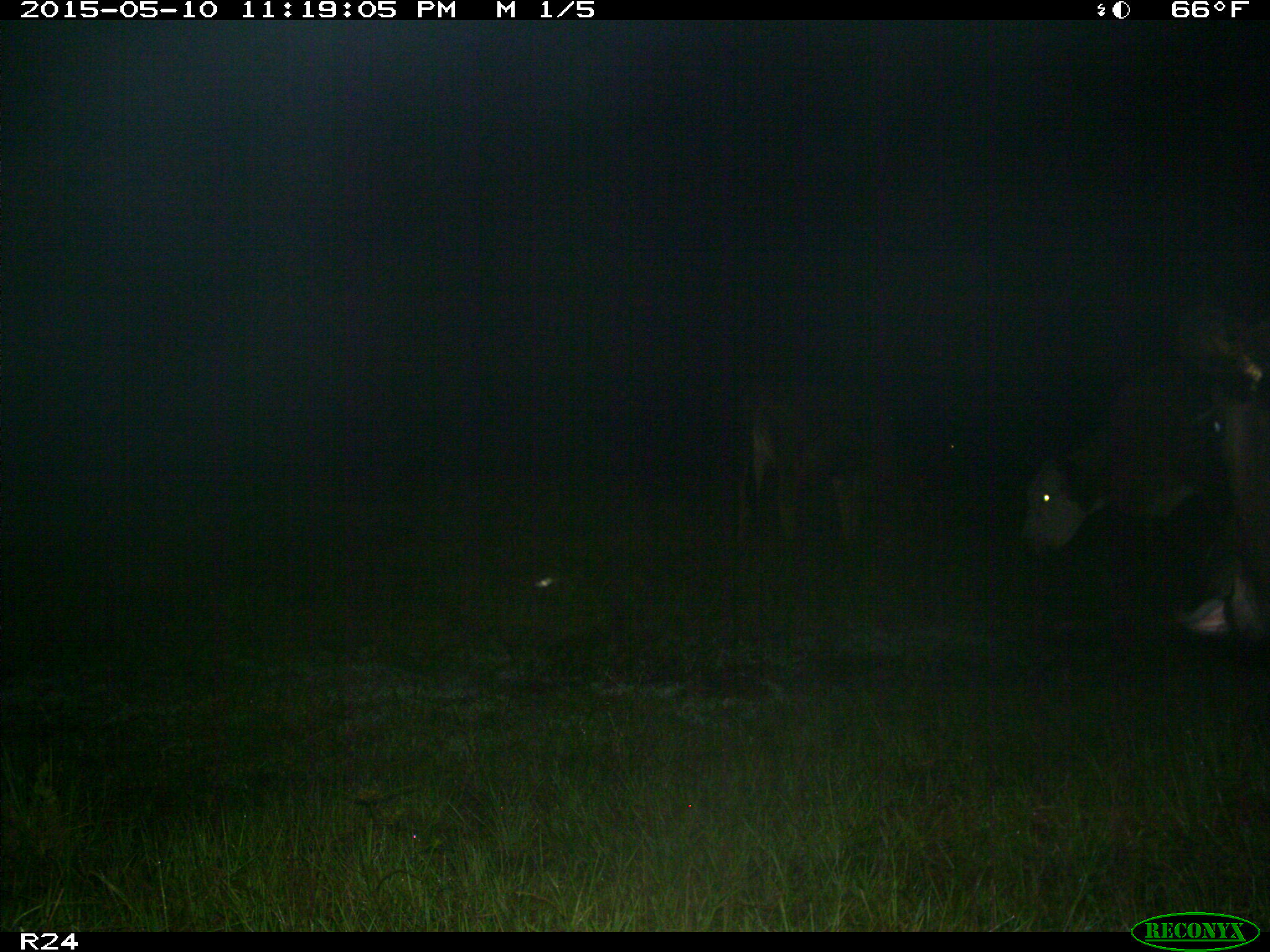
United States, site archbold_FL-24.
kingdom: Animalia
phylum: Chordata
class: Mammalia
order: Artiodactyla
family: Bovidae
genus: Bos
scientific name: Bos taurus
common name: domestic cow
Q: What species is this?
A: Bos taurus (domestic cow).